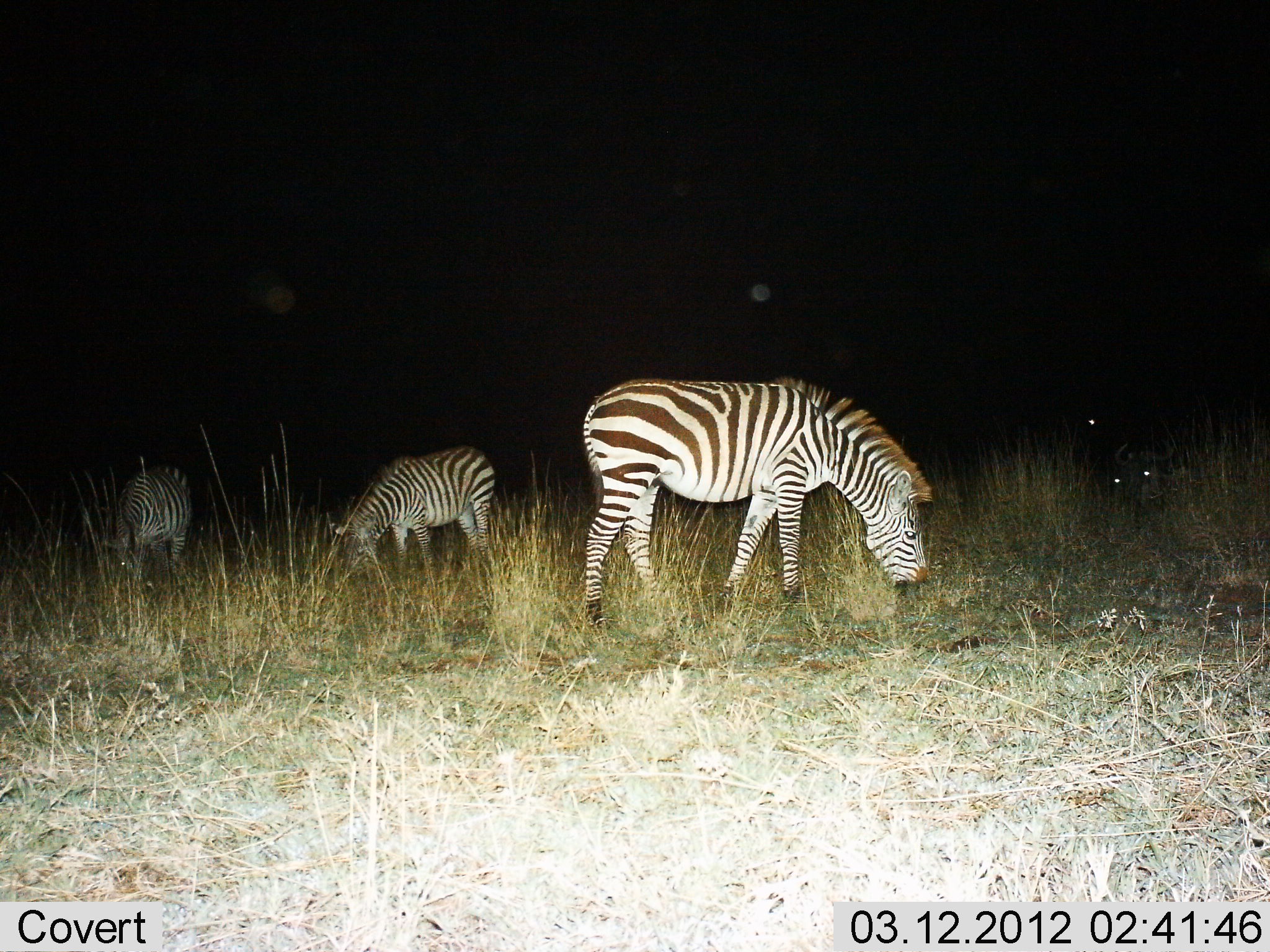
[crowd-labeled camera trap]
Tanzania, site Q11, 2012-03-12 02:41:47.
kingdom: Animalia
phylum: Chordata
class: Mammalia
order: Perissodactyla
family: Equidae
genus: Equus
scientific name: Equus quagga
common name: plains zebra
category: zebra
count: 3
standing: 18%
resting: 0%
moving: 0%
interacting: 0%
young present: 0%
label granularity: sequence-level